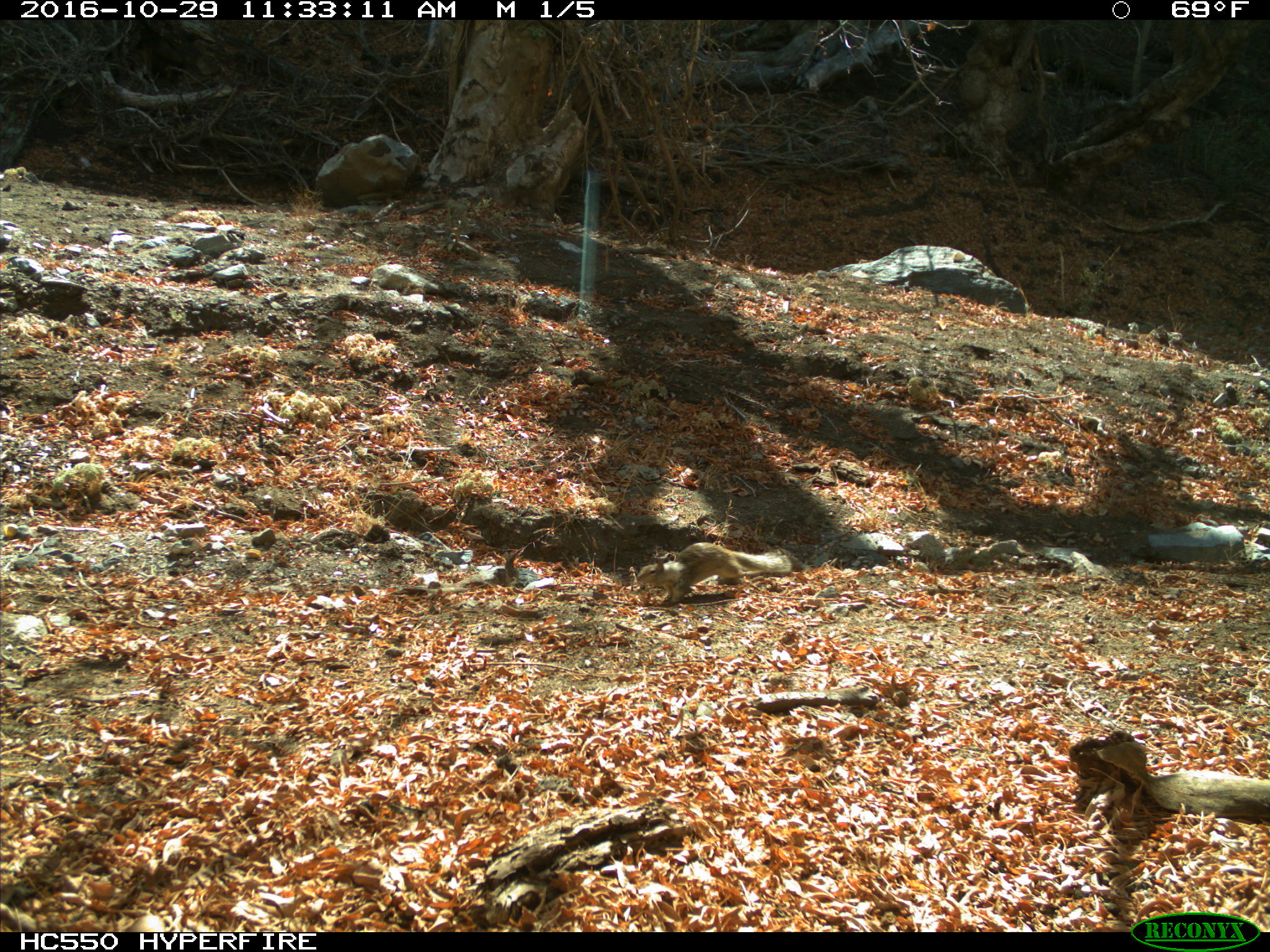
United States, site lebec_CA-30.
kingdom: Animalia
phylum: Chordata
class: Mammalia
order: Rodentia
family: Sciuridae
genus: Otospermophilus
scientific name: Otospermophilus beecheyi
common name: california ground squirrel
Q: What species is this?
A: Otospermophilus beecheyi (california ground squirrel).